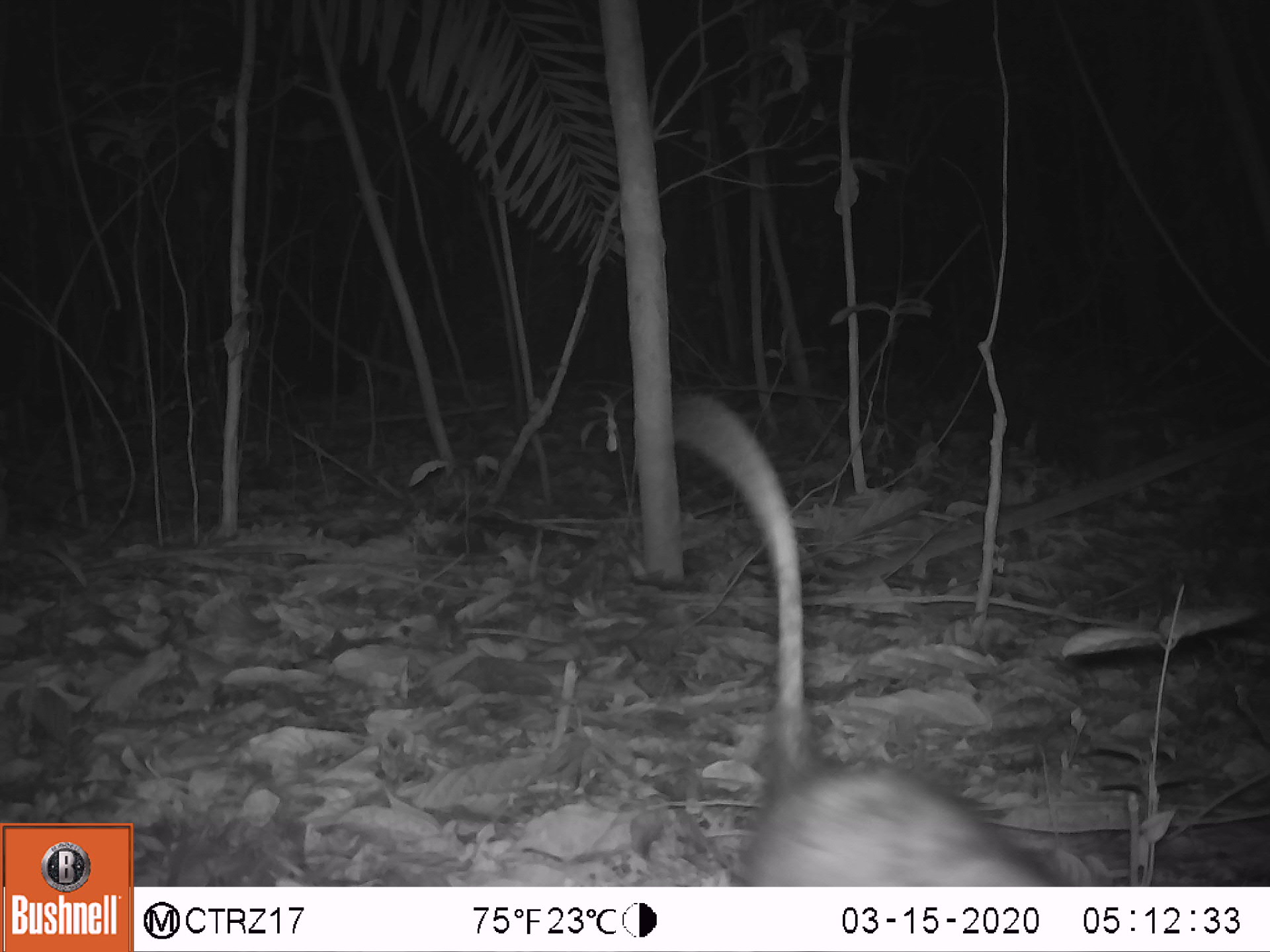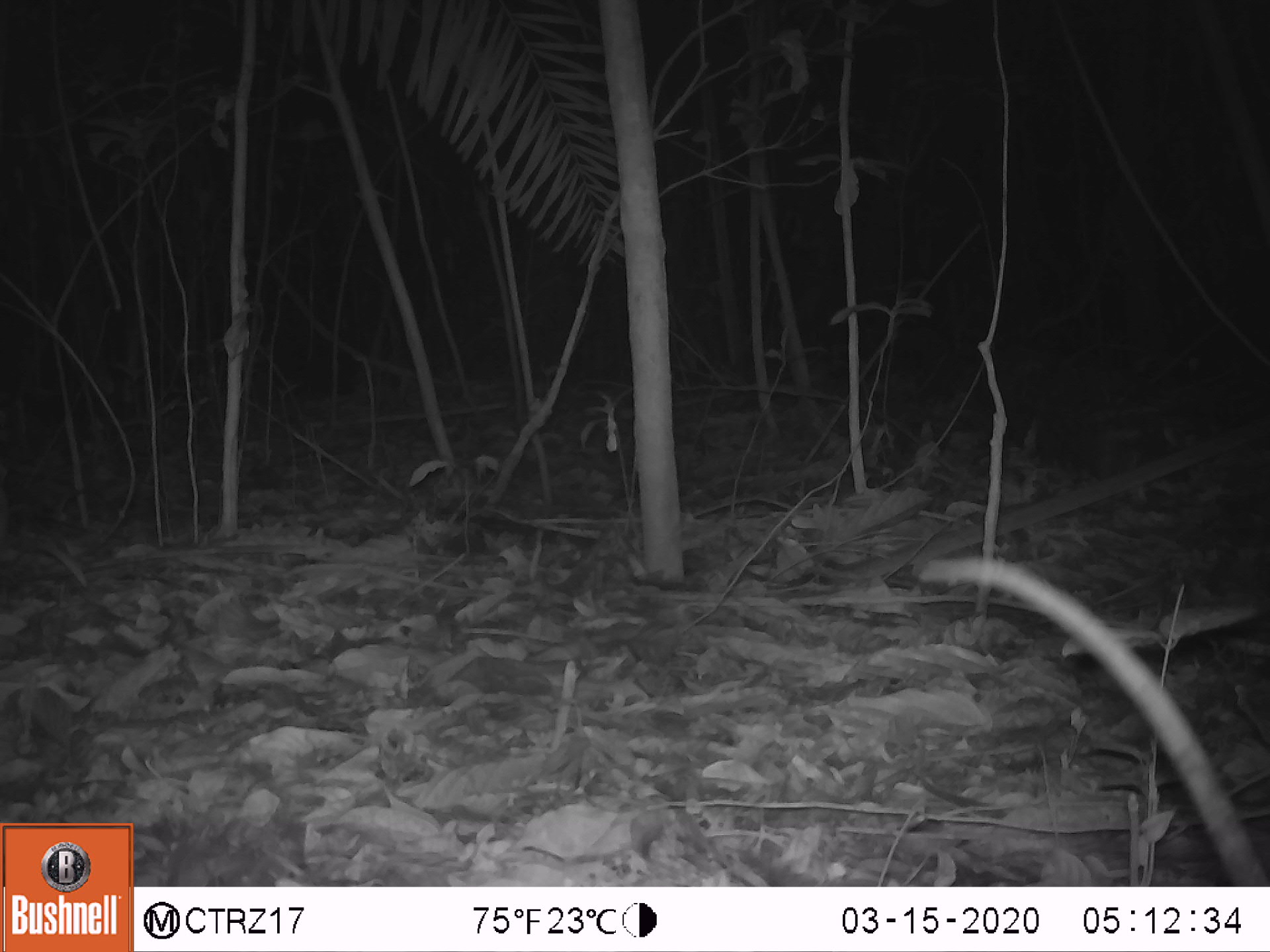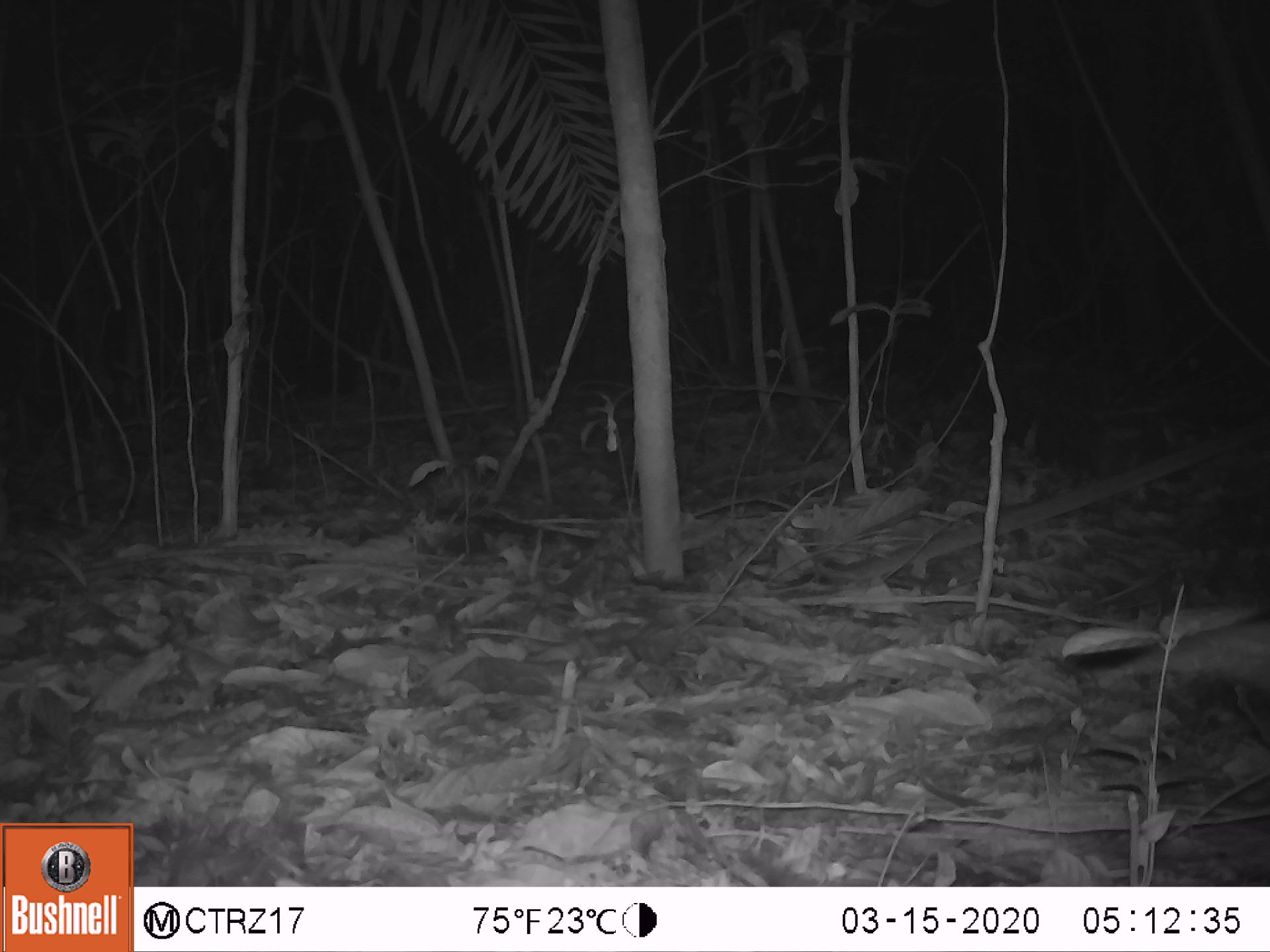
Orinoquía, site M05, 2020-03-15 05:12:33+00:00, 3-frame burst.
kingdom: Animalia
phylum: Chordata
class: Mammalia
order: Didelphimorphia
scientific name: Didelphimorphia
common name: possum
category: unknown possum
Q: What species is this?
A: Unknown possum (possum) (Didelphimorphia).